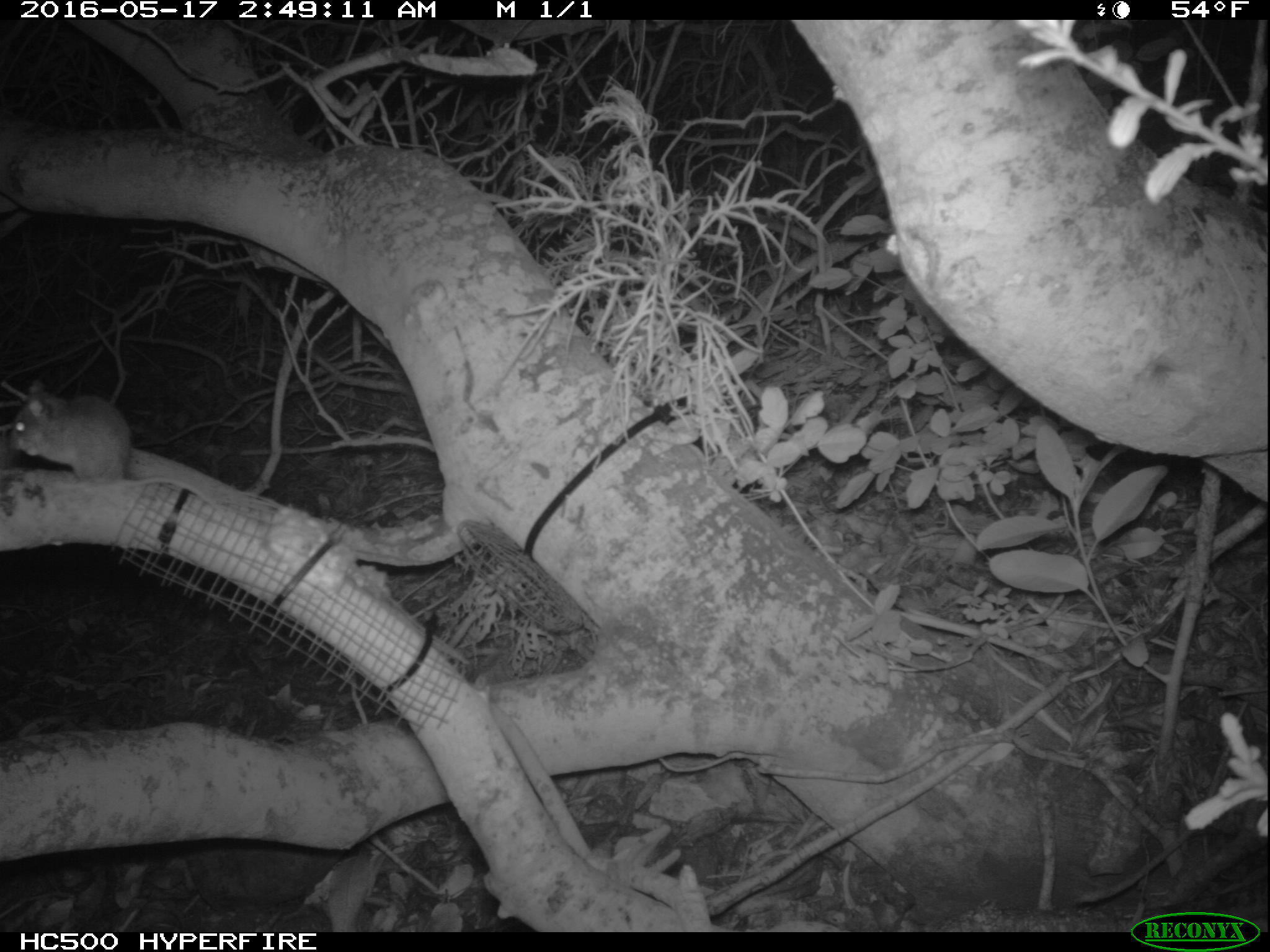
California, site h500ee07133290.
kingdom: Animalia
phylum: Chordata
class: Mammalia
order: Rodentia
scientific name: Rodentia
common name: rodent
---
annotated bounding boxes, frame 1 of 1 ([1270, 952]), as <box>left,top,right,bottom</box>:
rodent: <box>9,378,220,511</box>